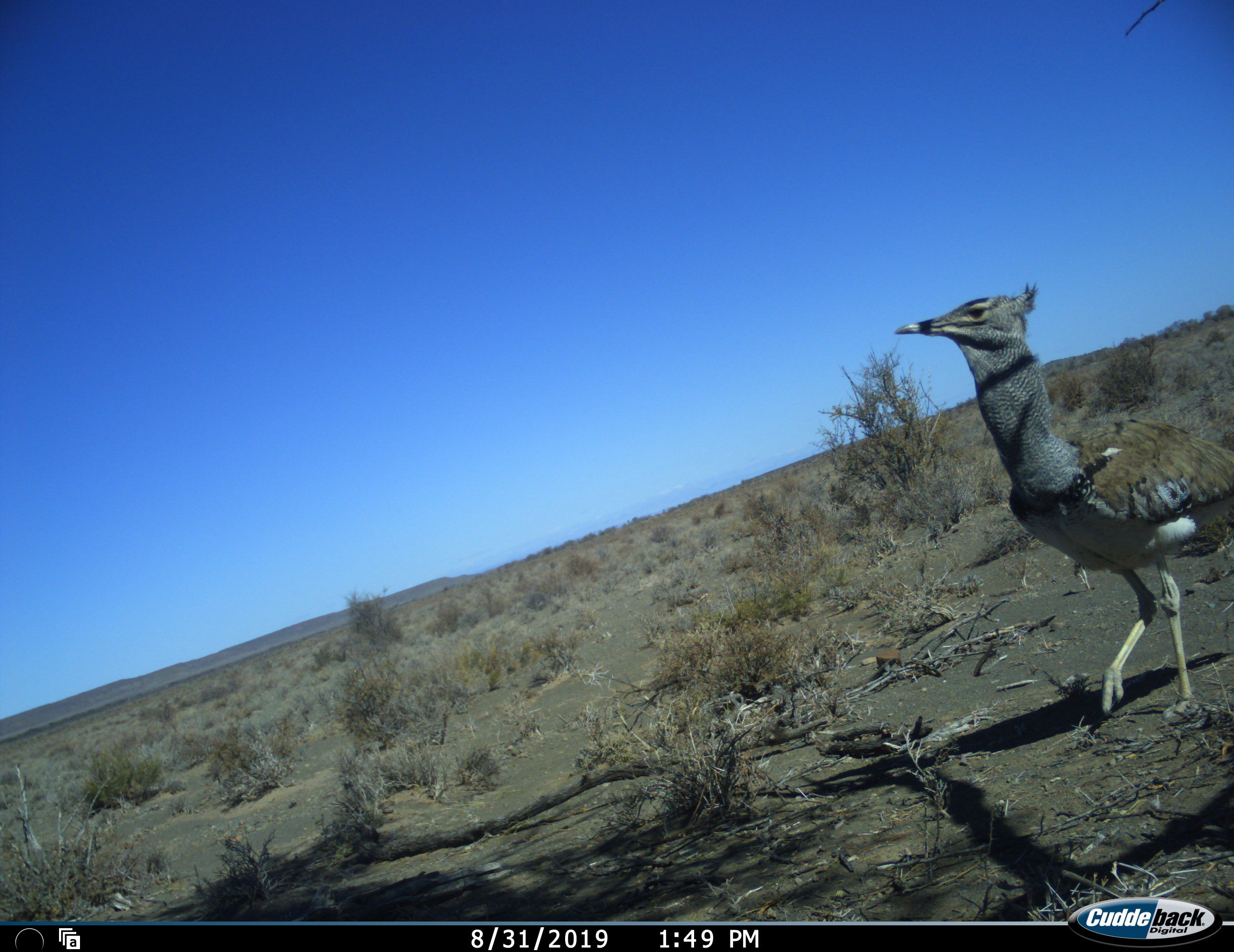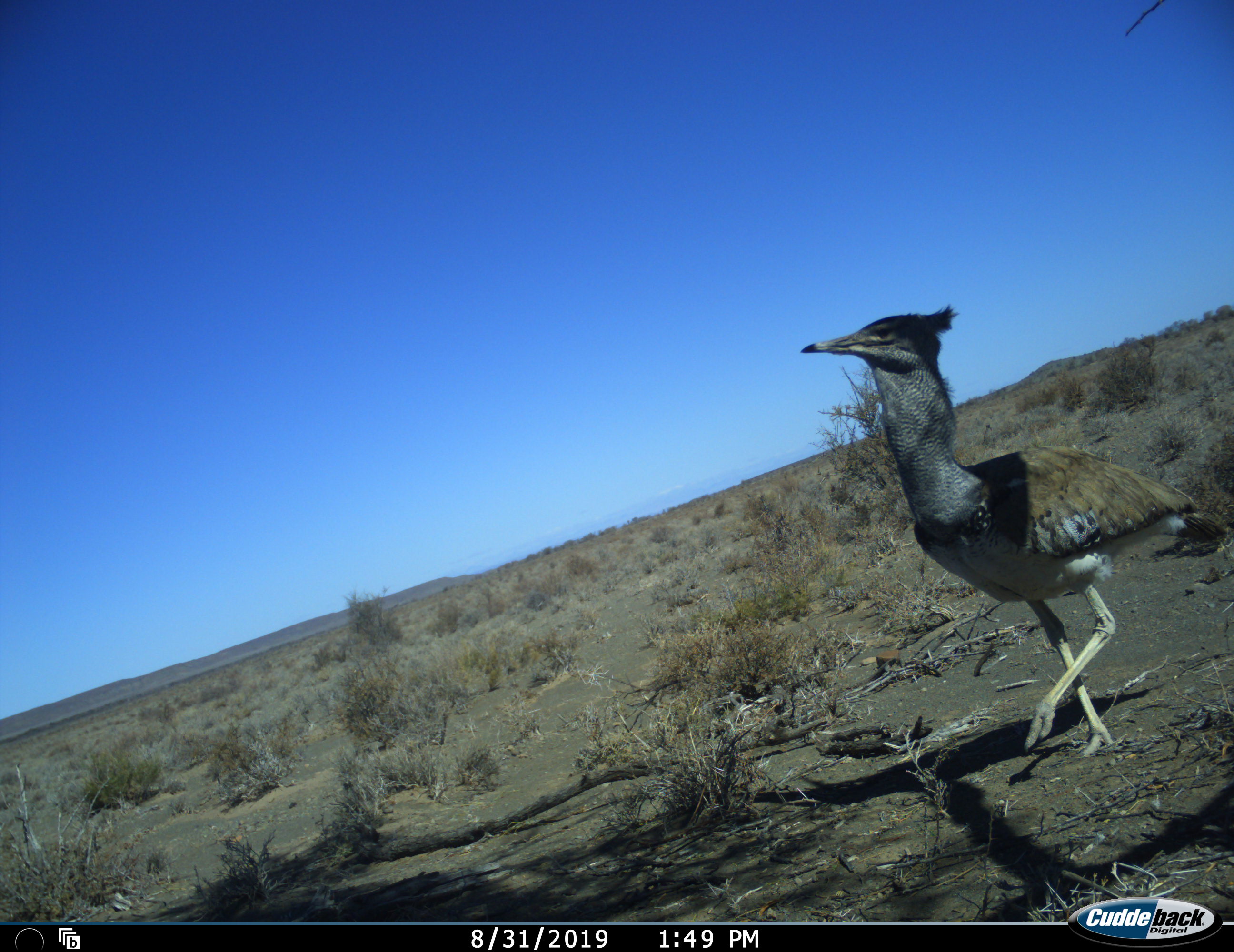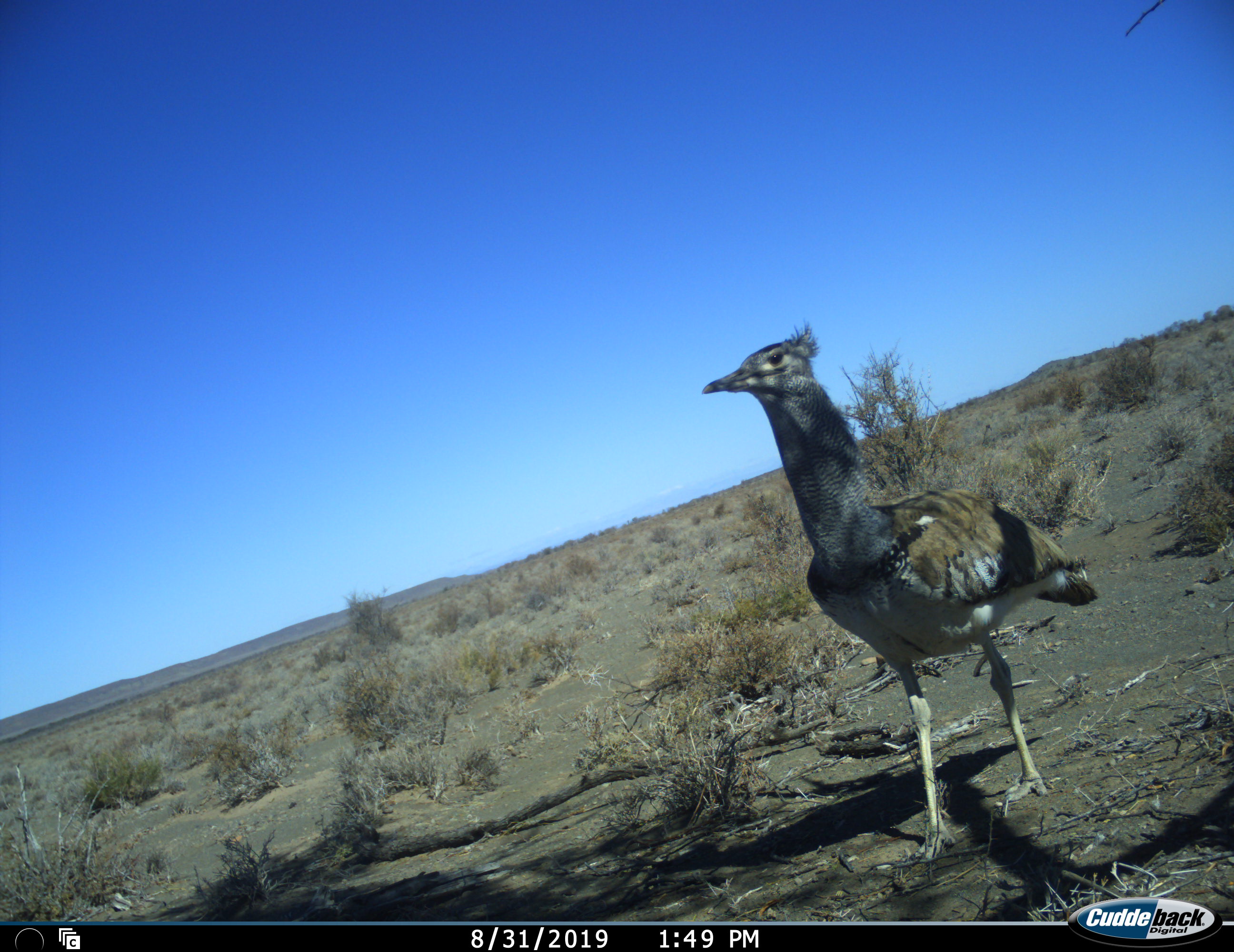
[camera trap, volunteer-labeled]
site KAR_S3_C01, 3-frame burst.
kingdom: Animalia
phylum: Chordata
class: Aves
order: Otidiformes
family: Otididae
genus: Ardeotis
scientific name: Ardeotis kori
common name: kori bustard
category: bustardkori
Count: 1.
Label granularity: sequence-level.